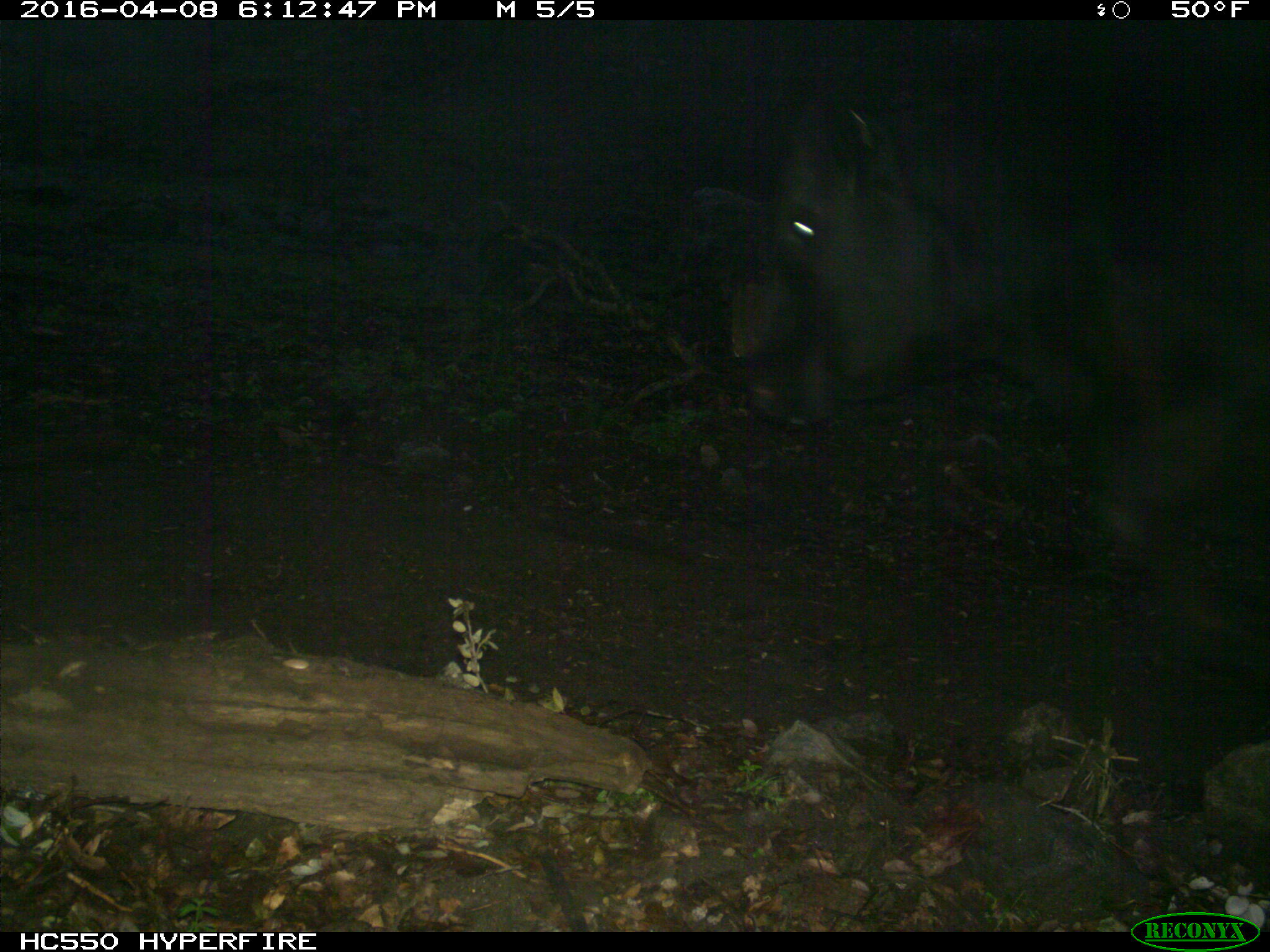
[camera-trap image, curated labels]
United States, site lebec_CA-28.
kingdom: Animalia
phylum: Chordata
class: Mammalia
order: Artiodactyla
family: Bovidae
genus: Bos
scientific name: Bos taurus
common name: domestic cow